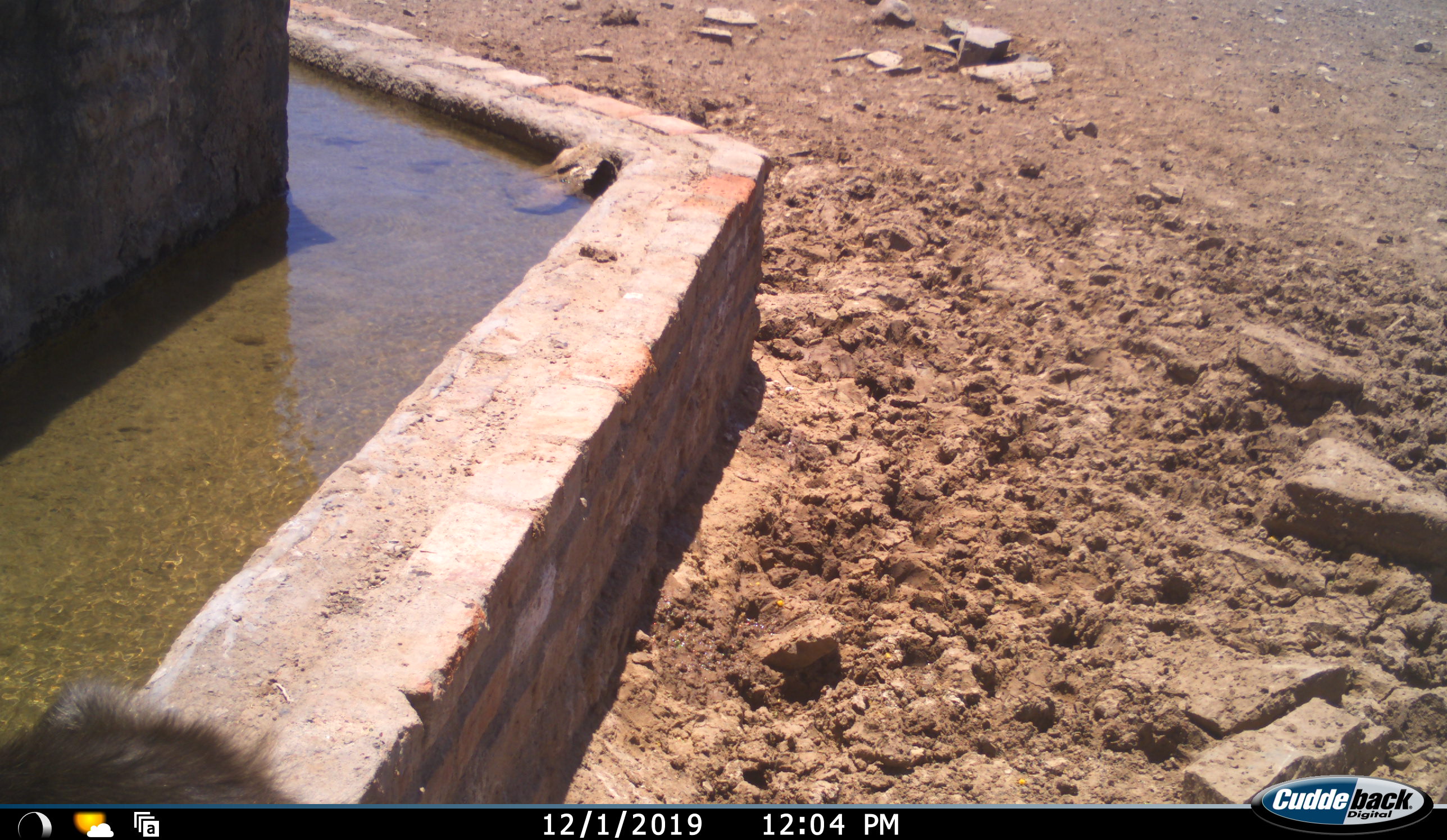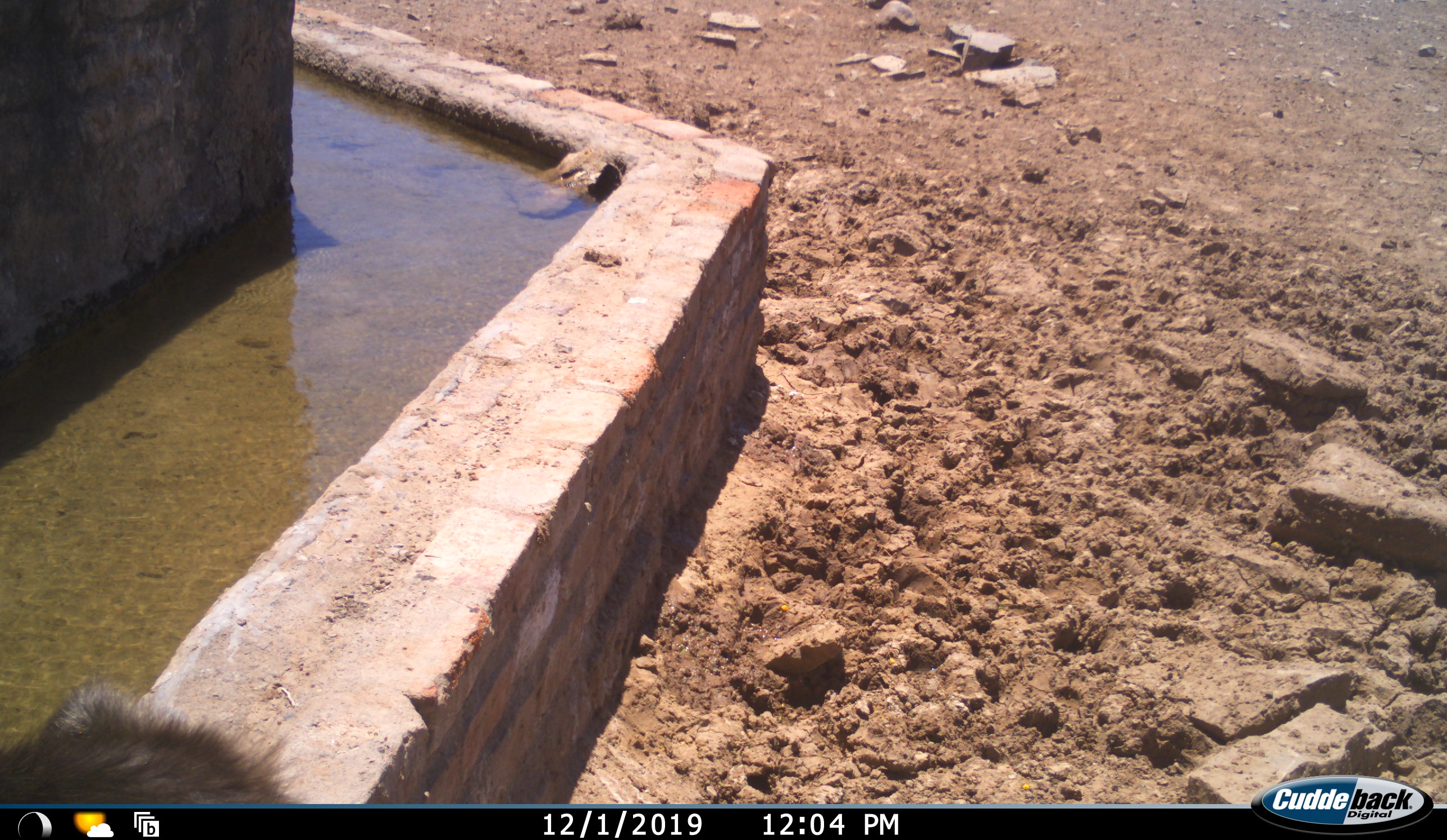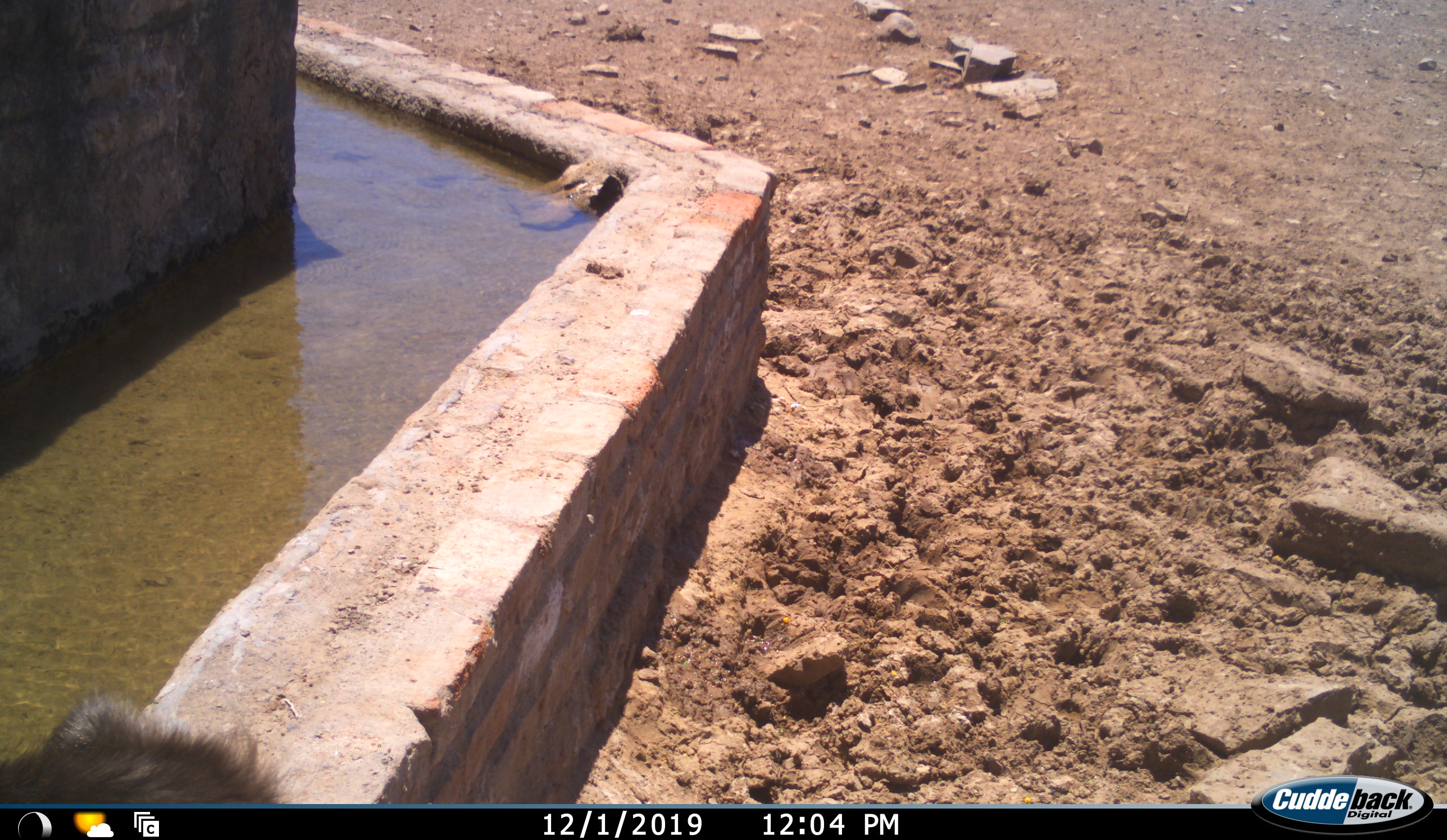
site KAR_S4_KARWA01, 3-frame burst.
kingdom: Animalia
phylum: Chordata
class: Mammalia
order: Primates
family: Cercopithecidae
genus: Papio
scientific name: Papio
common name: baboon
Baboon (Papio), count 1. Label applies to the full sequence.